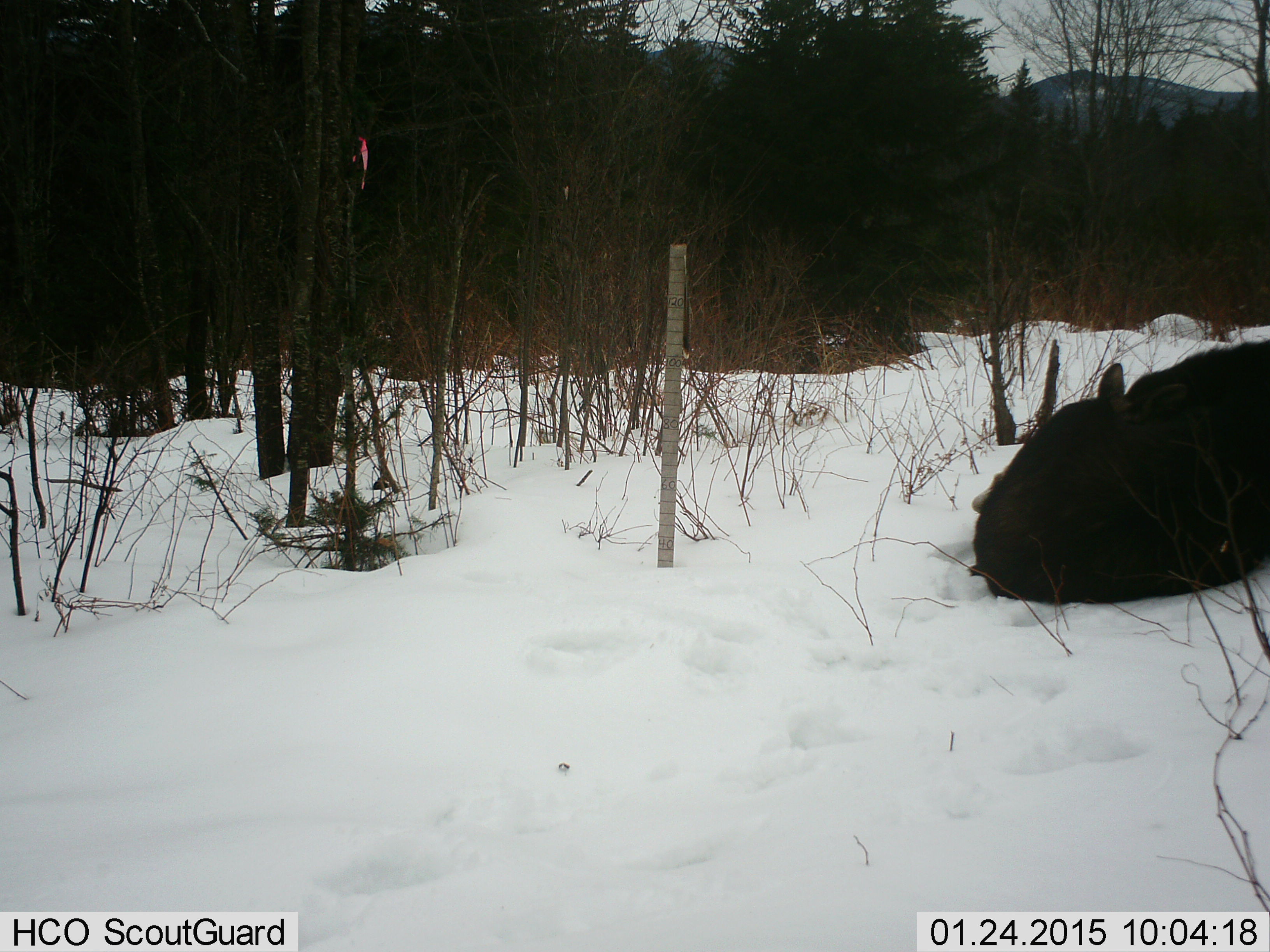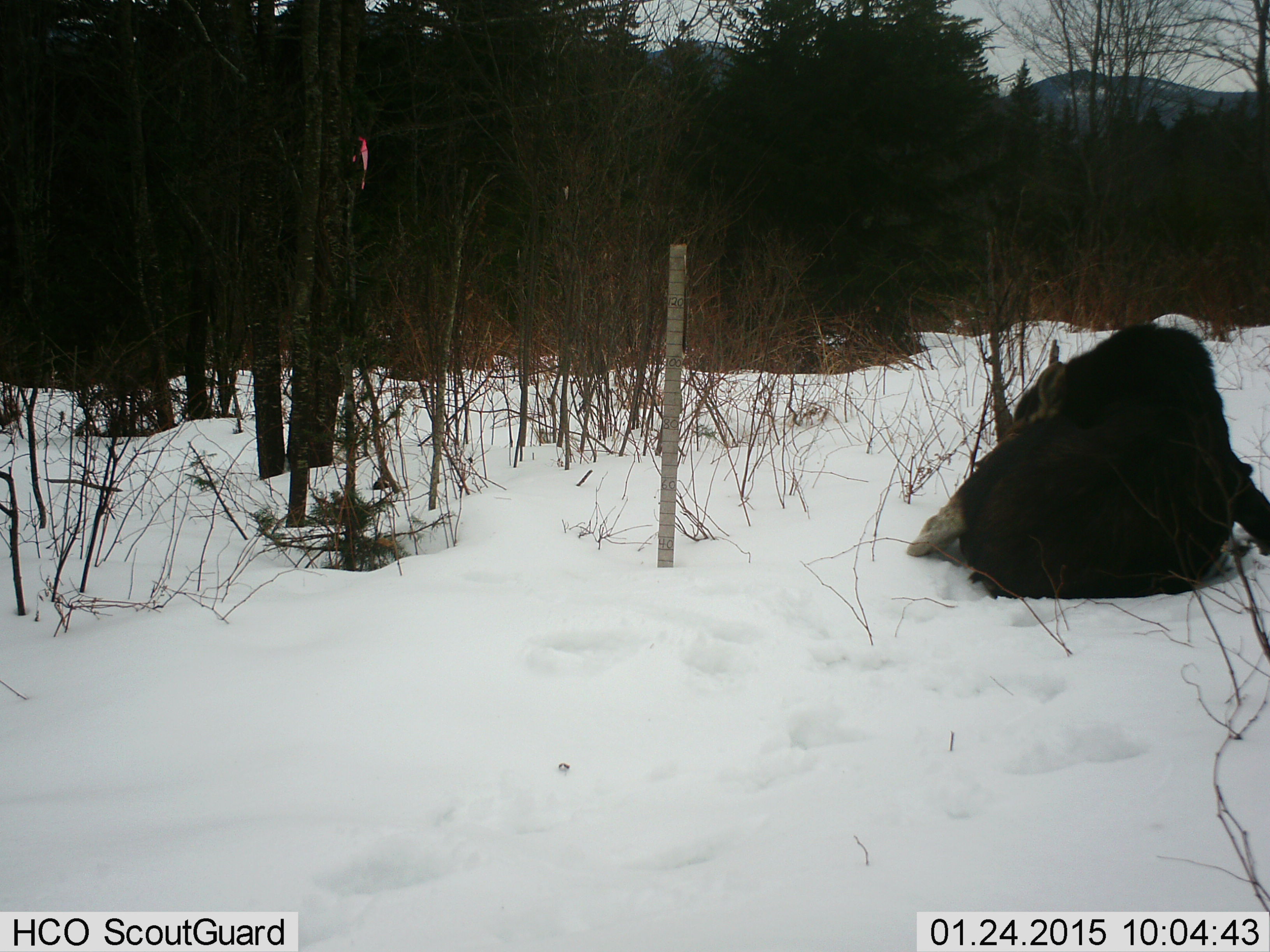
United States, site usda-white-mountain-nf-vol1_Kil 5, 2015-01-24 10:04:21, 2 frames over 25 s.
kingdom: Animalia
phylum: Chordata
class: Mammalia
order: Artiodactyla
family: Cervidae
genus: Alces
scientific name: Alces alces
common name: moose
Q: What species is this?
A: Moose (Alces alces).